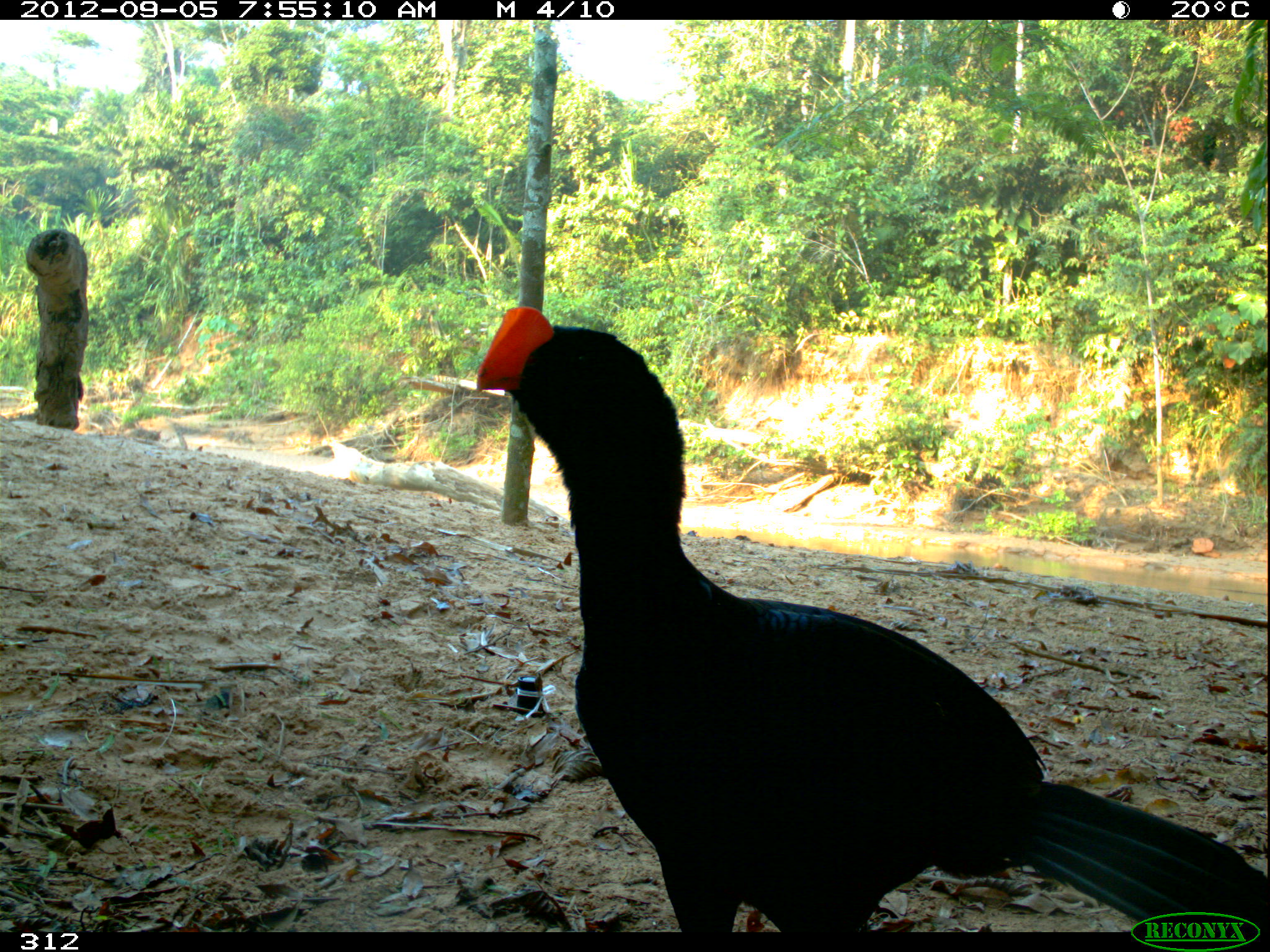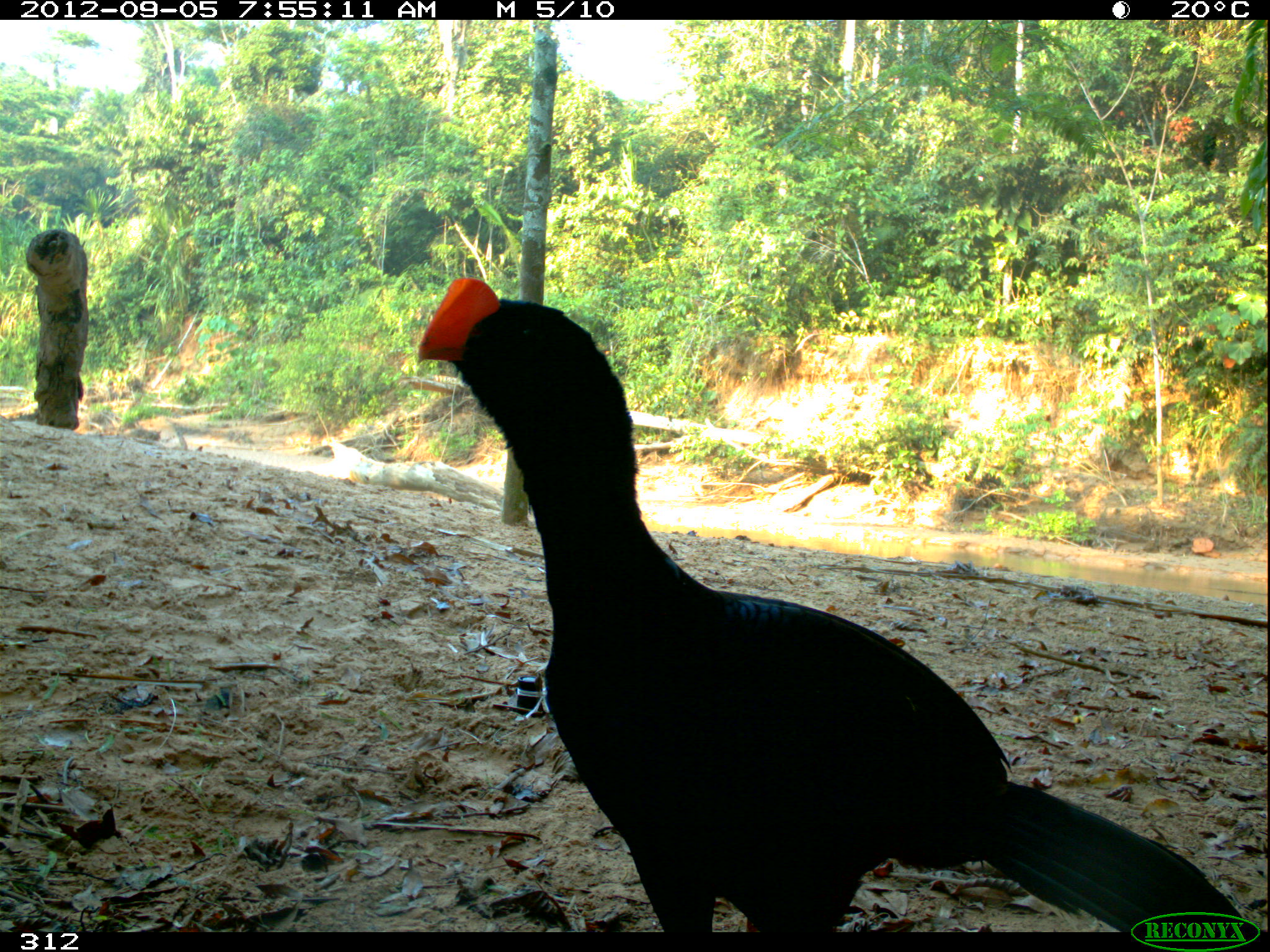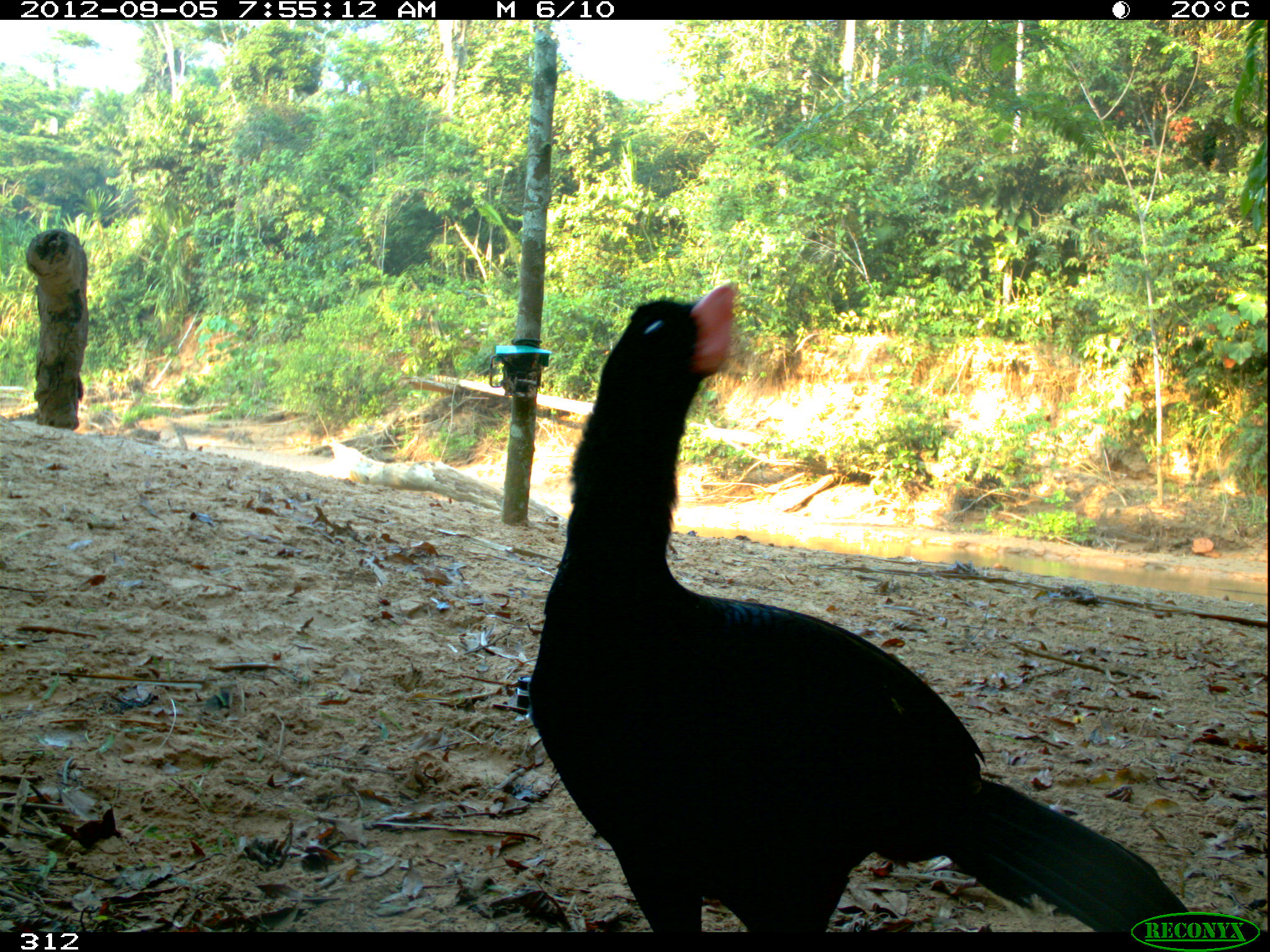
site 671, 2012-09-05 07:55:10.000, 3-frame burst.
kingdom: Animalia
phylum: Chordata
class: Aves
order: Galliformes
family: Cracidae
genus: Mitu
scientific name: Mitu tuberosum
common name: razor-billed curassow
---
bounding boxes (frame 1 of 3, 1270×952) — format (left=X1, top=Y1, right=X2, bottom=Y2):
mitu tuberosum: (left=471, top=303, right=1267, bottom=932)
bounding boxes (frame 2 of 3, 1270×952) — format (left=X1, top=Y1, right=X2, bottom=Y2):
mitu tuberosum: (left=414, top=274, right=1247, bottom=932)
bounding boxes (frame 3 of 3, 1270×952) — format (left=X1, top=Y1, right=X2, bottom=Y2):
mitu tuberosum: (left=528, top=281, right=1196, bottom=932)